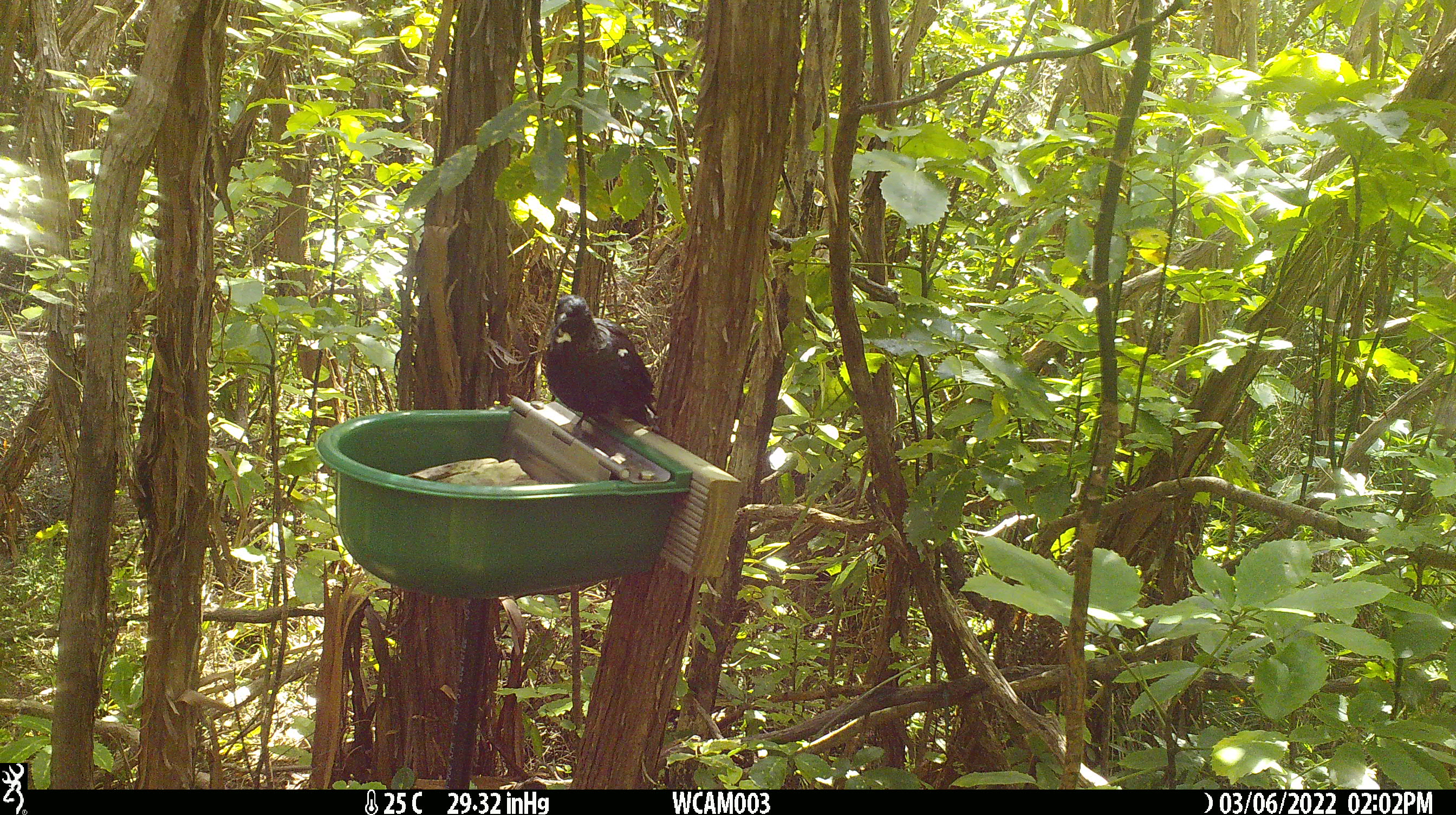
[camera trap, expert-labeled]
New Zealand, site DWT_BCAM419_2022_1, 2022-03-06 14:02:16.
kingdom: Animalia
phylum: Chordata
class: Aves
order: Passeriformes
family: Meliphagidae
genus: Prosthemadera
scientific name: Prosthemadera novaeseelandiae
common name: tui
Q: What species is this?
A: Tui (Prosthemadera novaeseelandiae).